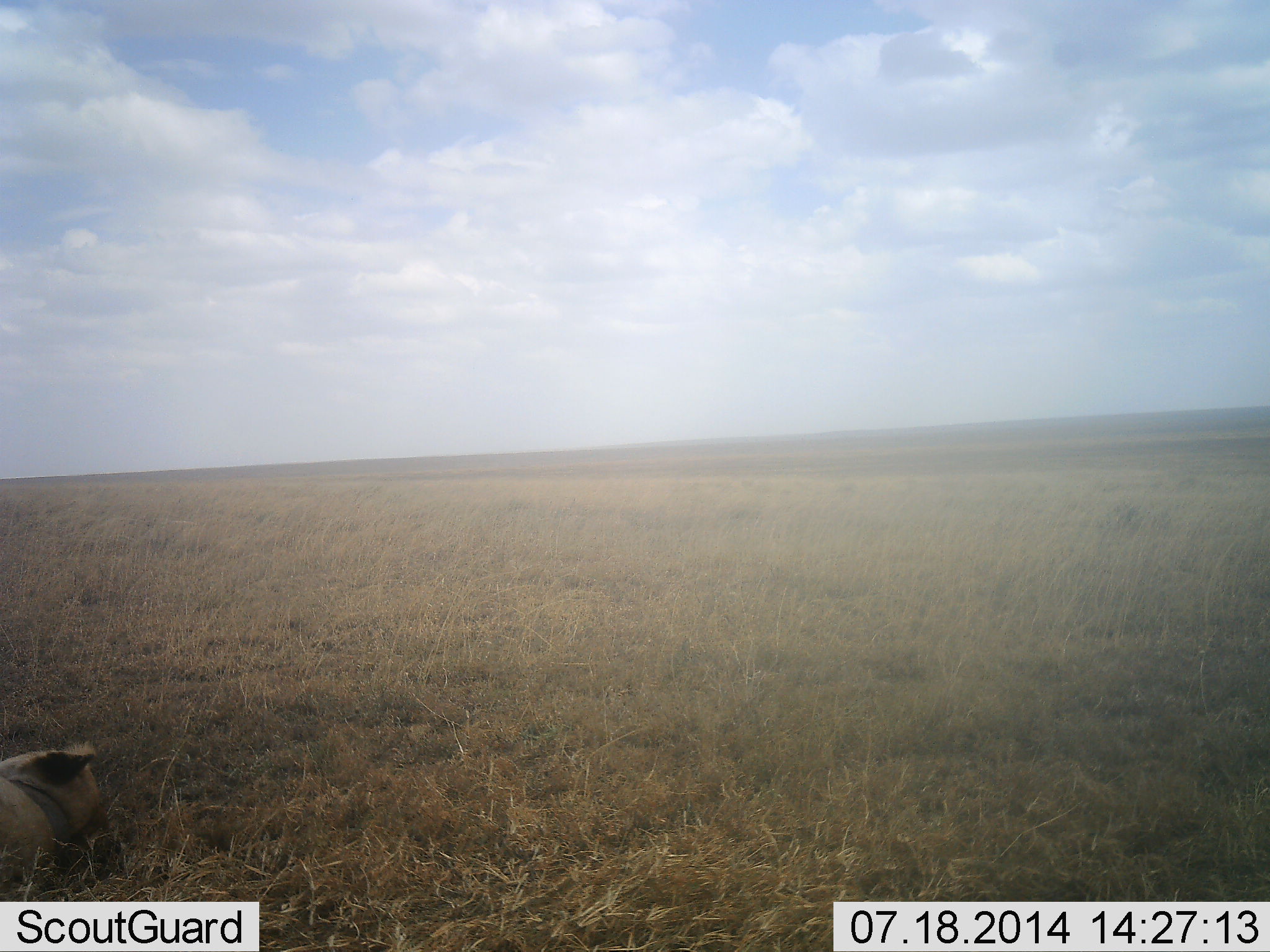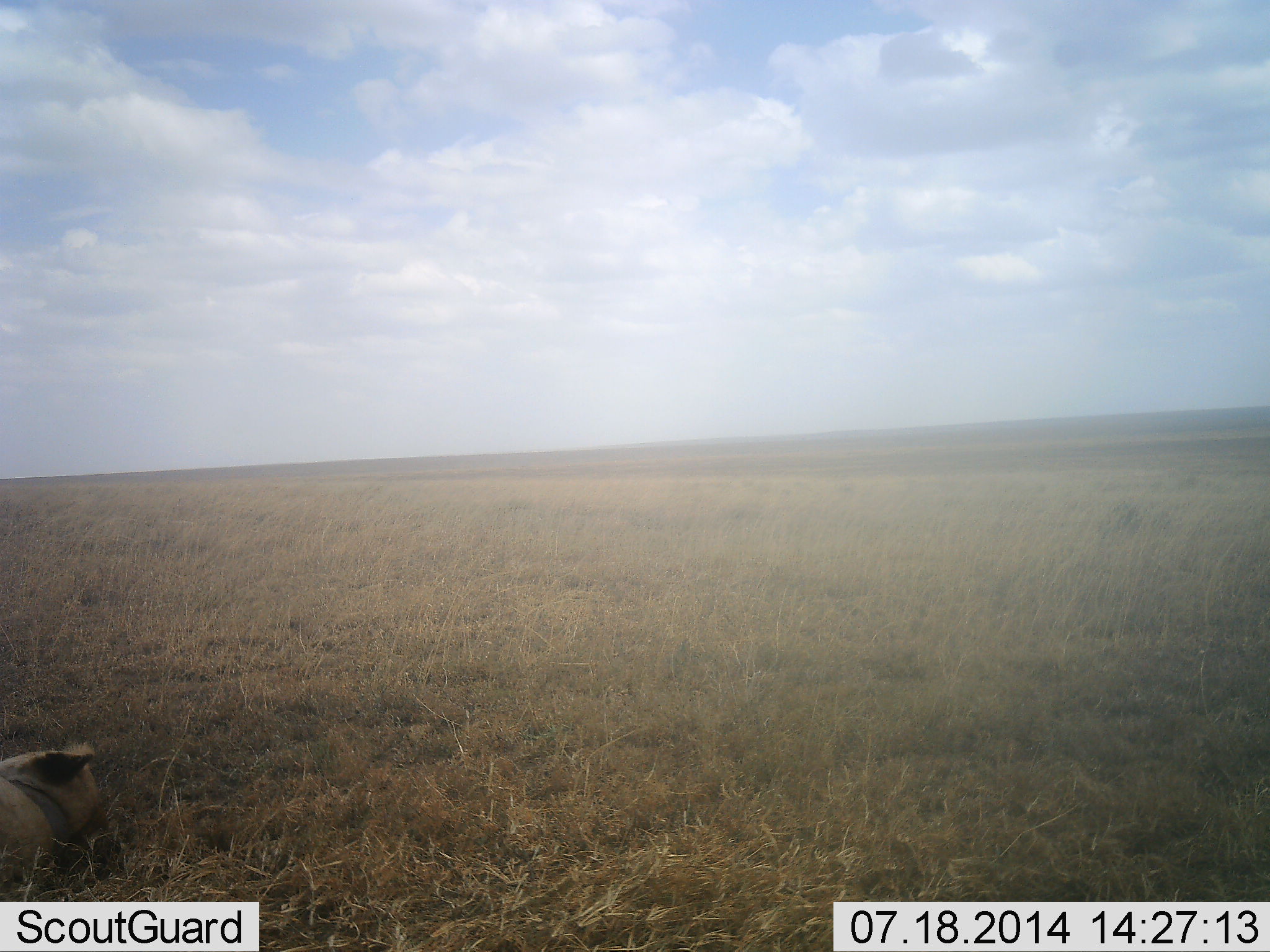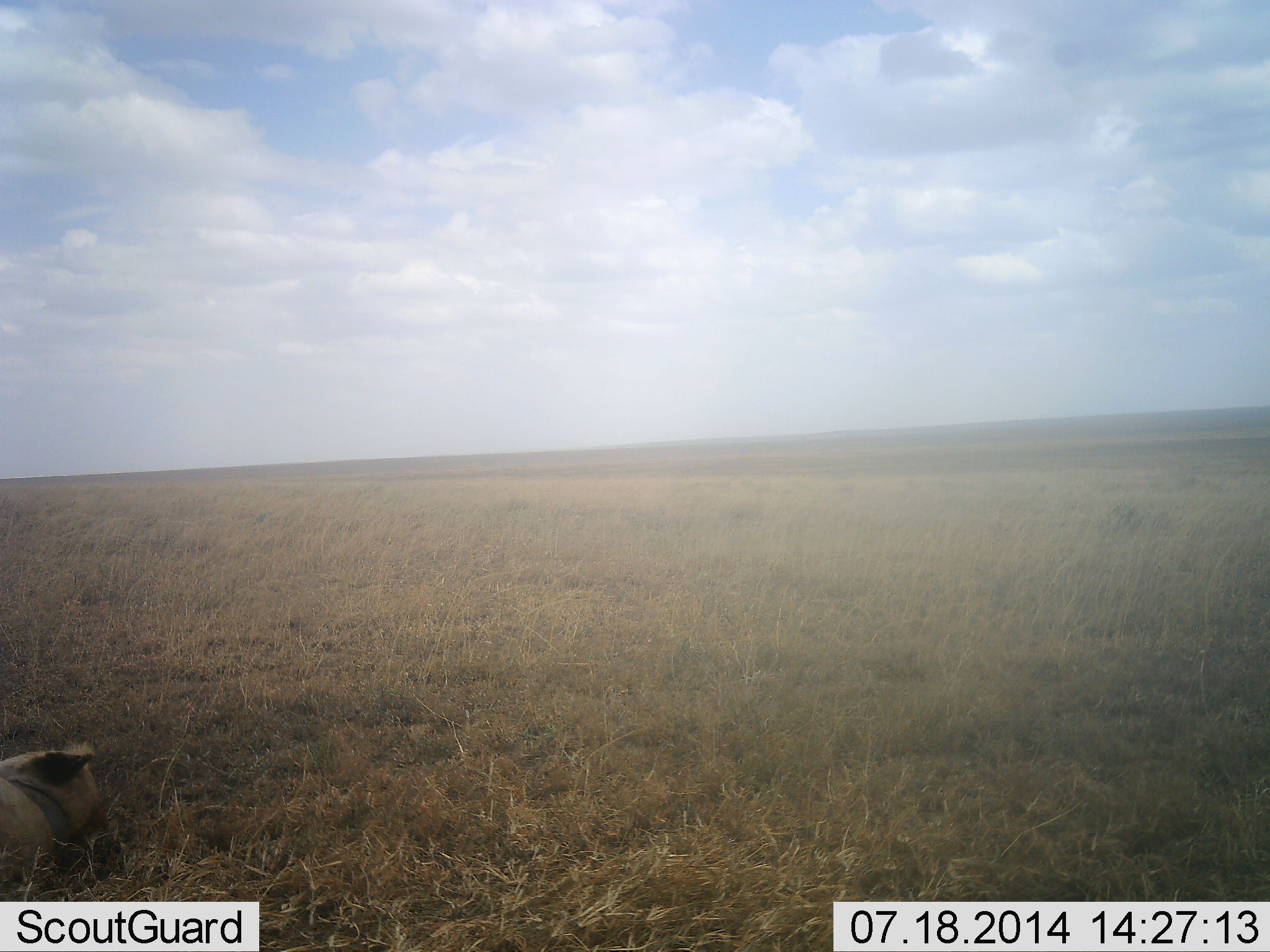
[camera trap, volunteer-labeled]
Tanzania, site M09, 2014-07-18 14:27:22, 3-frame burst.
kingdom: Animalia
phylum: Chordata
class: Mammalia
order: Carnivora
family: Felidae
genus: Panthera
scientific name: Panthera leo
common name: lion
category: lionfemale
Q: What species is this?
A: Lionfemale (lion) (Panthera leo).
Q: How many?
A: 1.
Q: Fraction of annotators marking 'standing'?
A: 0%.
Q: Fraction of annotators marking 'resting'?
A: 100%.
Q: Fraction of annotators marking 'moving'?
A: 0%.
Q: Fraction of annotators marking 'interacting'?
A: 0%.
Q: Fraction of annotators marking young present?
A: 0%.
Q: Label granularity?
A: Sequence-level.